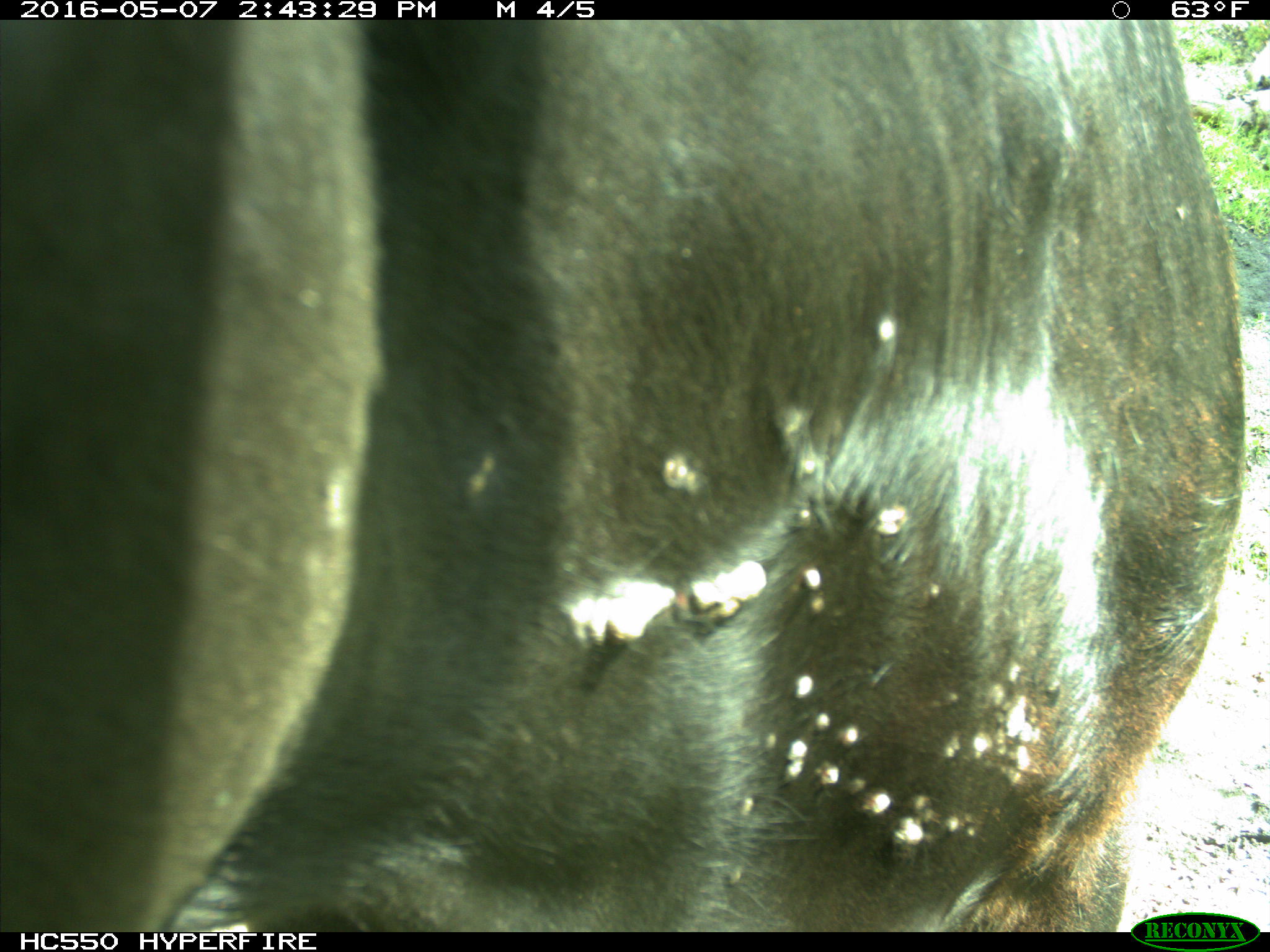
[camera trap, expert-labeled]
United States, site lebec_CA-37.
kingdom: Animalia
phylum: Chordata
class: Mammalia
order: Artiodactyla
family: Bovidae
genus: Bos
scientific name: Bos taurus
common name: domestic cow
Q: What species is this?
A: Bos taurus (domestic cow).